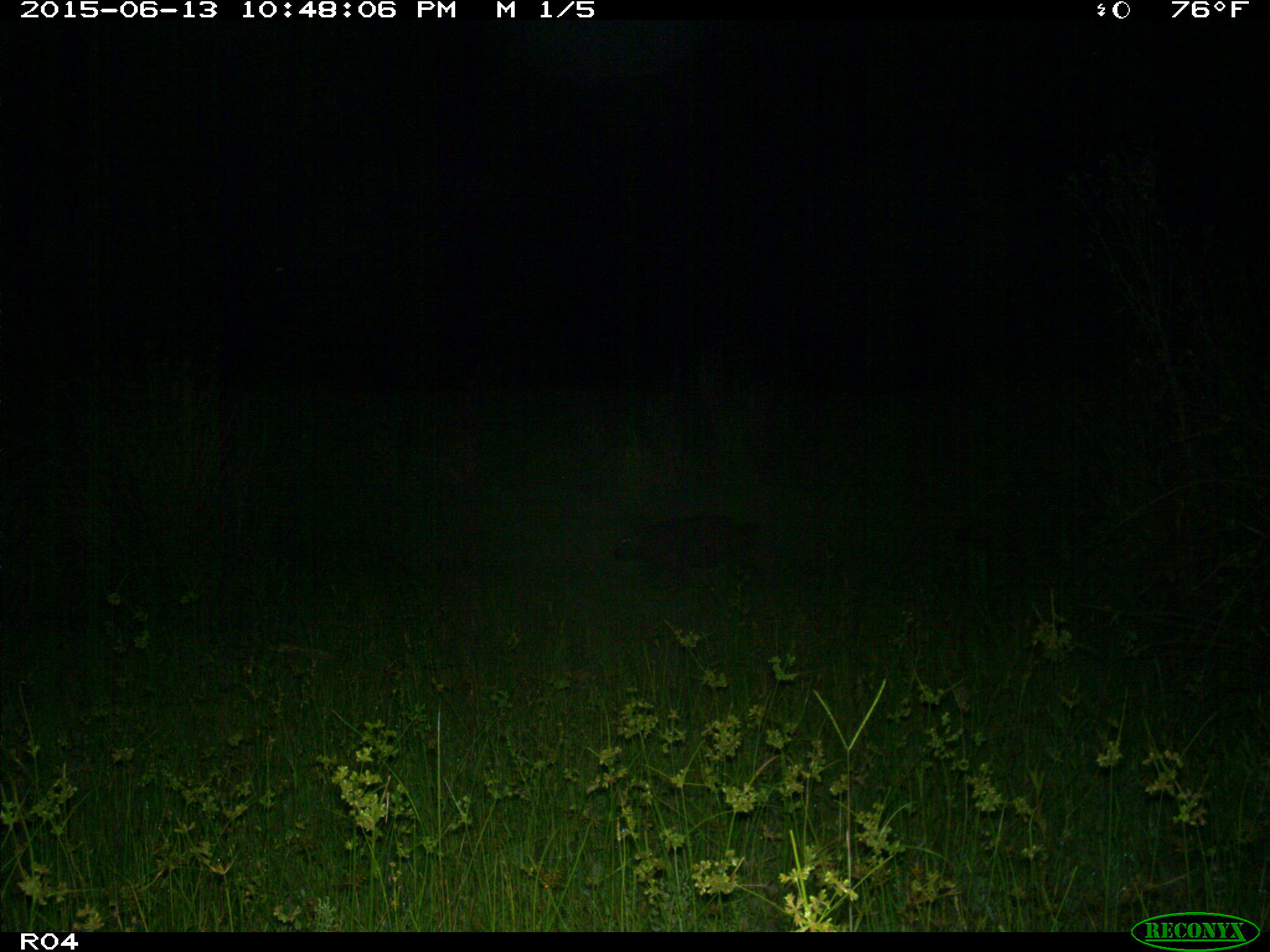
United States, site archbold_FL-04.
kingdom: Animalia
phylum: Chordata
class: Mammalia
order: Artiodactyla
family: Suidae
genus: Sus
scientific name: Sus scrofa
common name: wild boar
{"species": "Sus scrofa (wild boar)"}